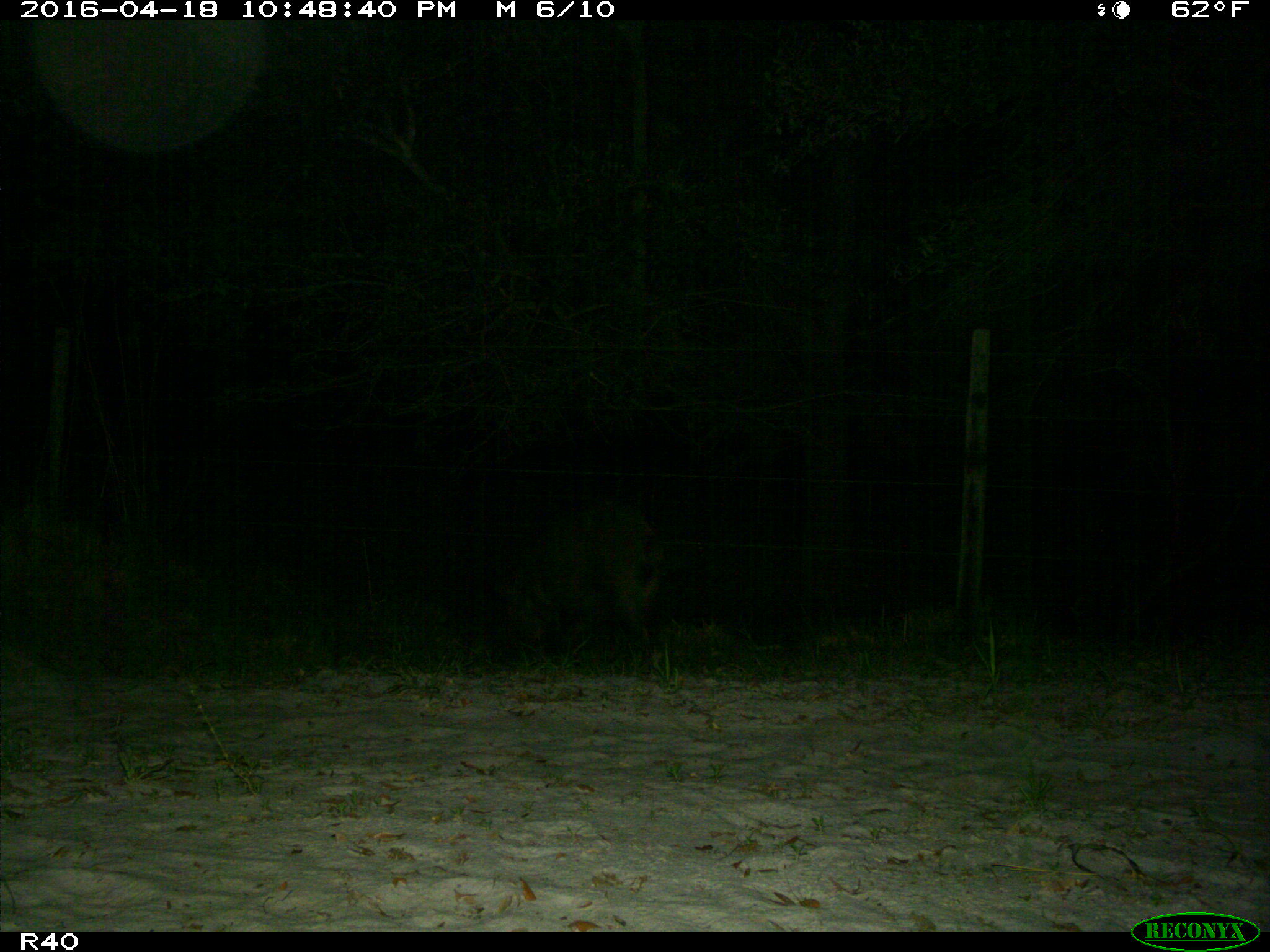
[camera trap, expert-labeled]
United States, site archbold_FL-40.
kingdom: Animalia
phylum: Chordata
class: Mammalia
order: Artiodactyla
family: Suidae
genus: Sus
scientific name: Sus scrofa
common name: wild boar